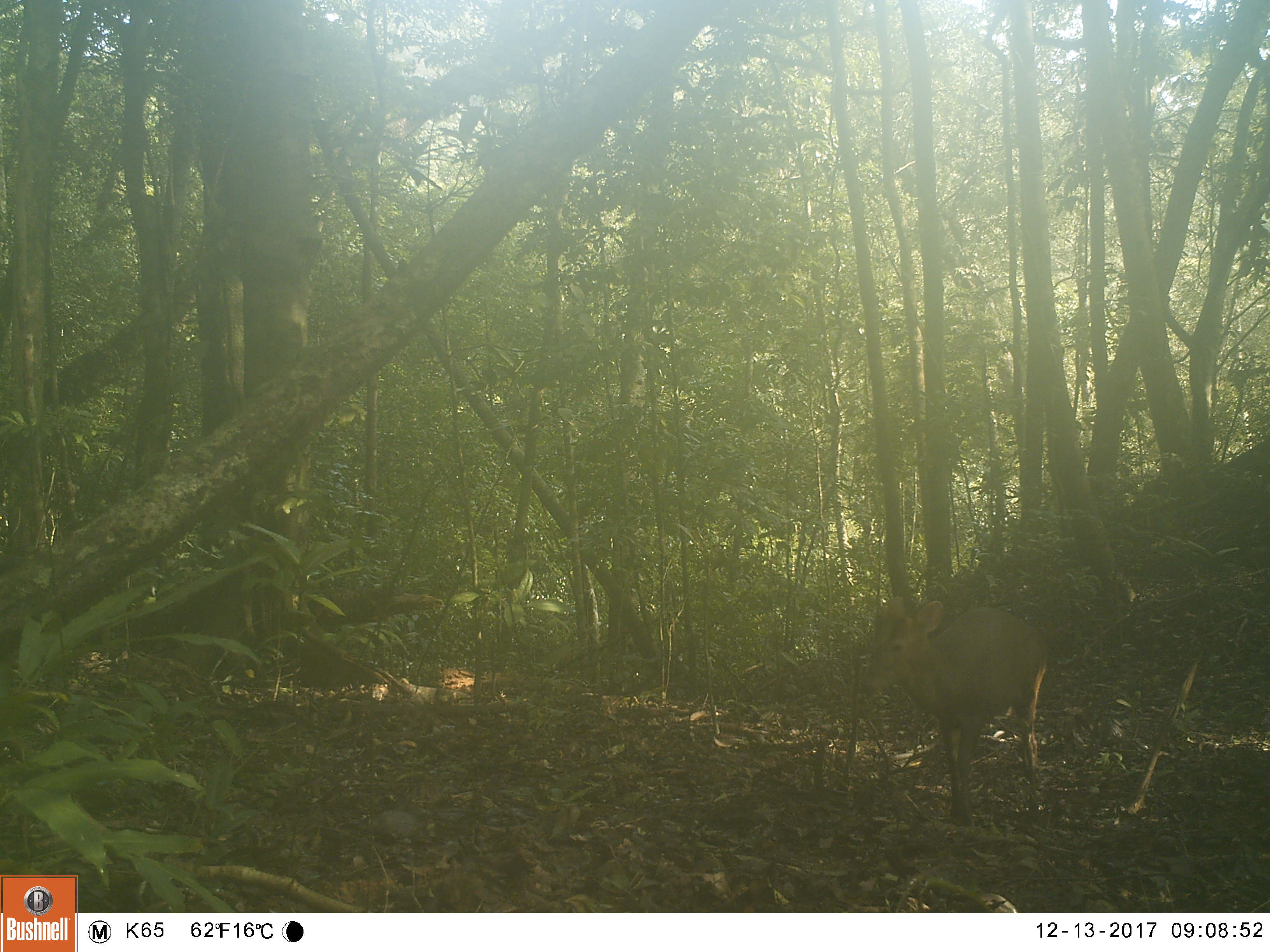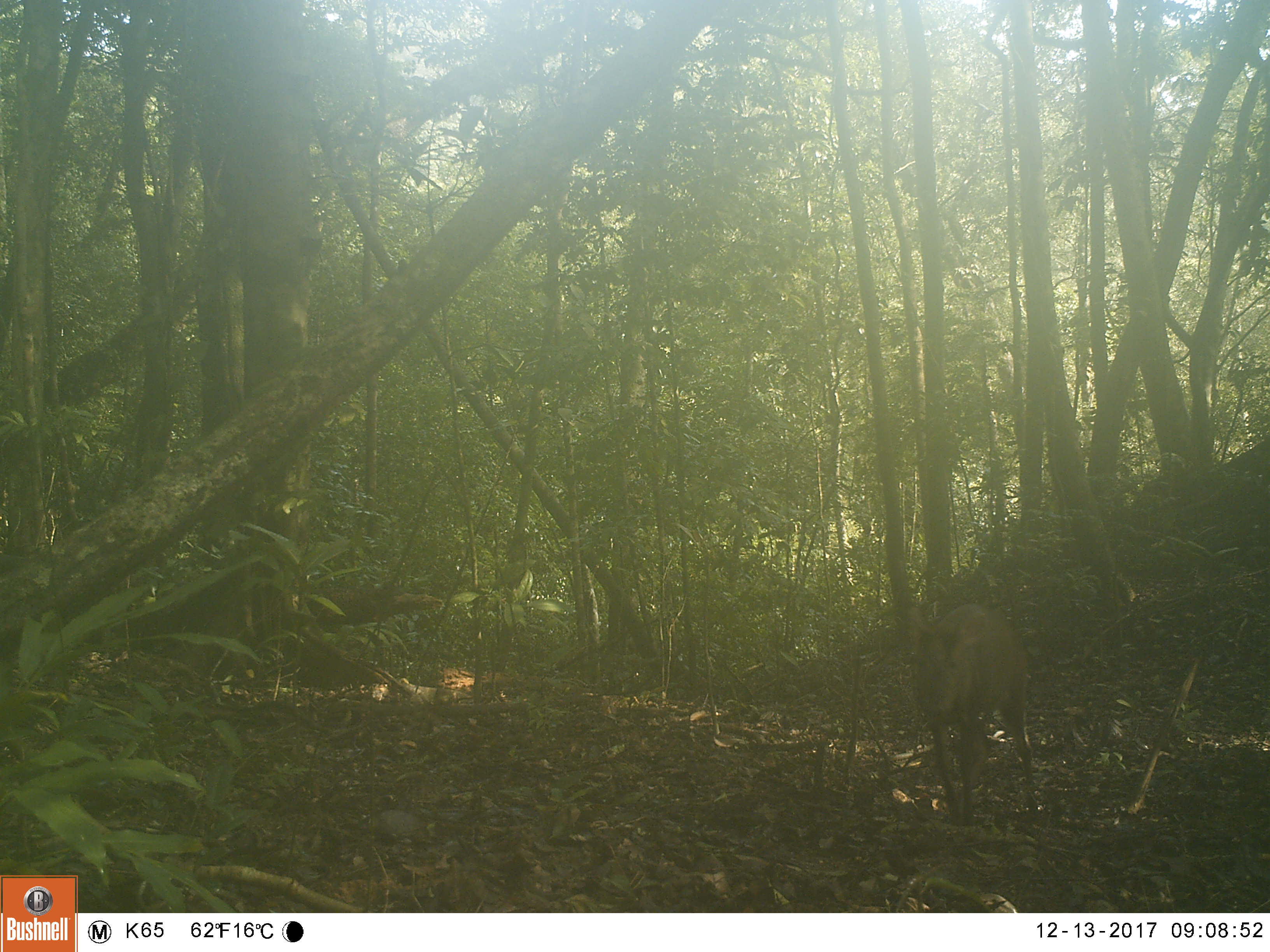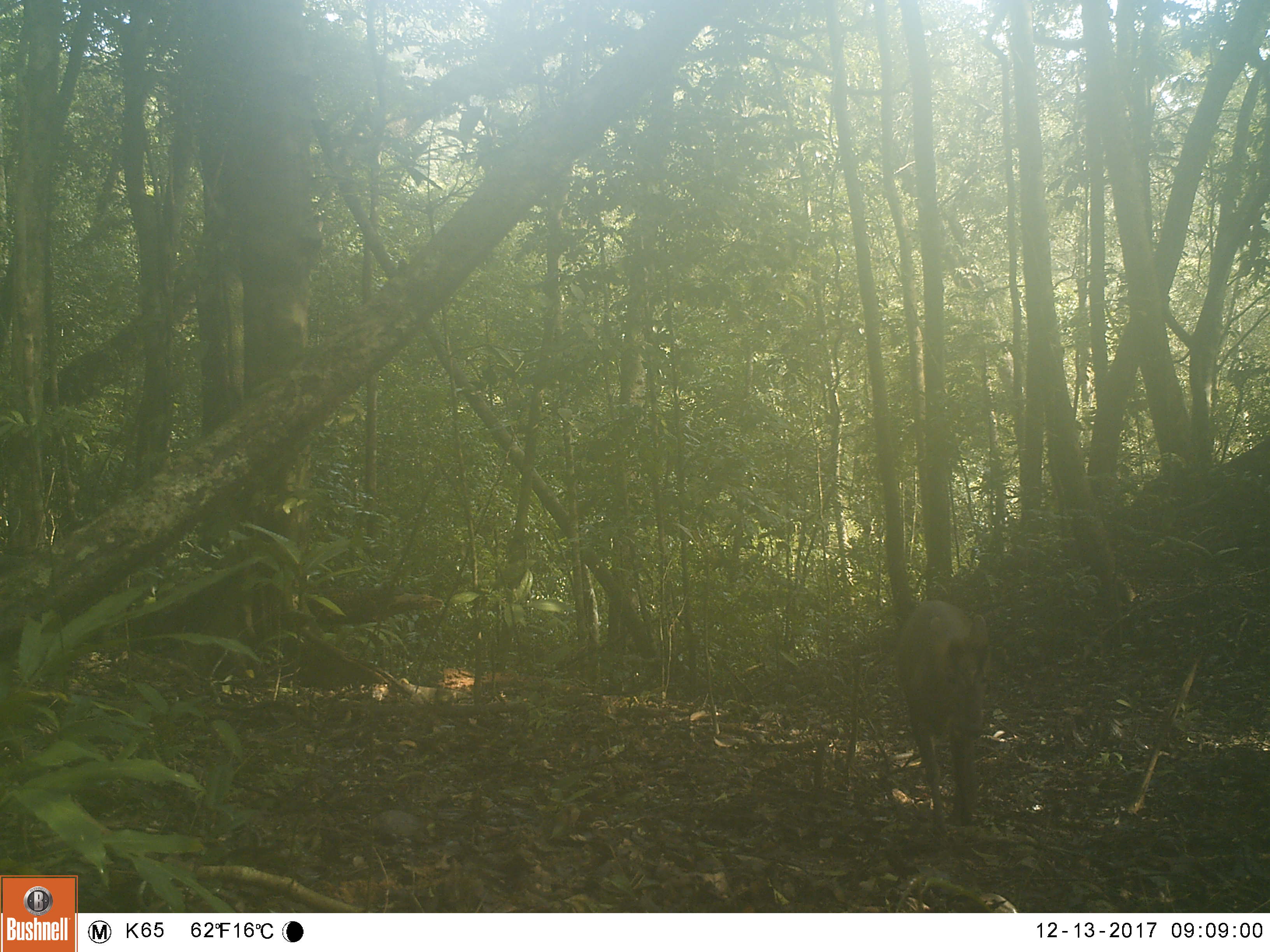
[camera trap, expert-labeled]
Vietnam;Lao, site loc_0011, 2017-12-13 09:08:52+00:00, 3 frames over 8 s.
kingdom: Animalia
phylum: Chordata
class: Mammalia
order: Artiodactyla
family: Cervidae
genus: Muntiacus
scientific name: Muntiacus rooseveltorum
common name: roosevelt's muntjac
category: roosevelts muntjac group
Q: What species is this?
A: Roosevelts muntjac group (roosevelt's muntjac) (Muntiacus rooseveltorum).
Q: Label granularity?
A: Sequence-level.